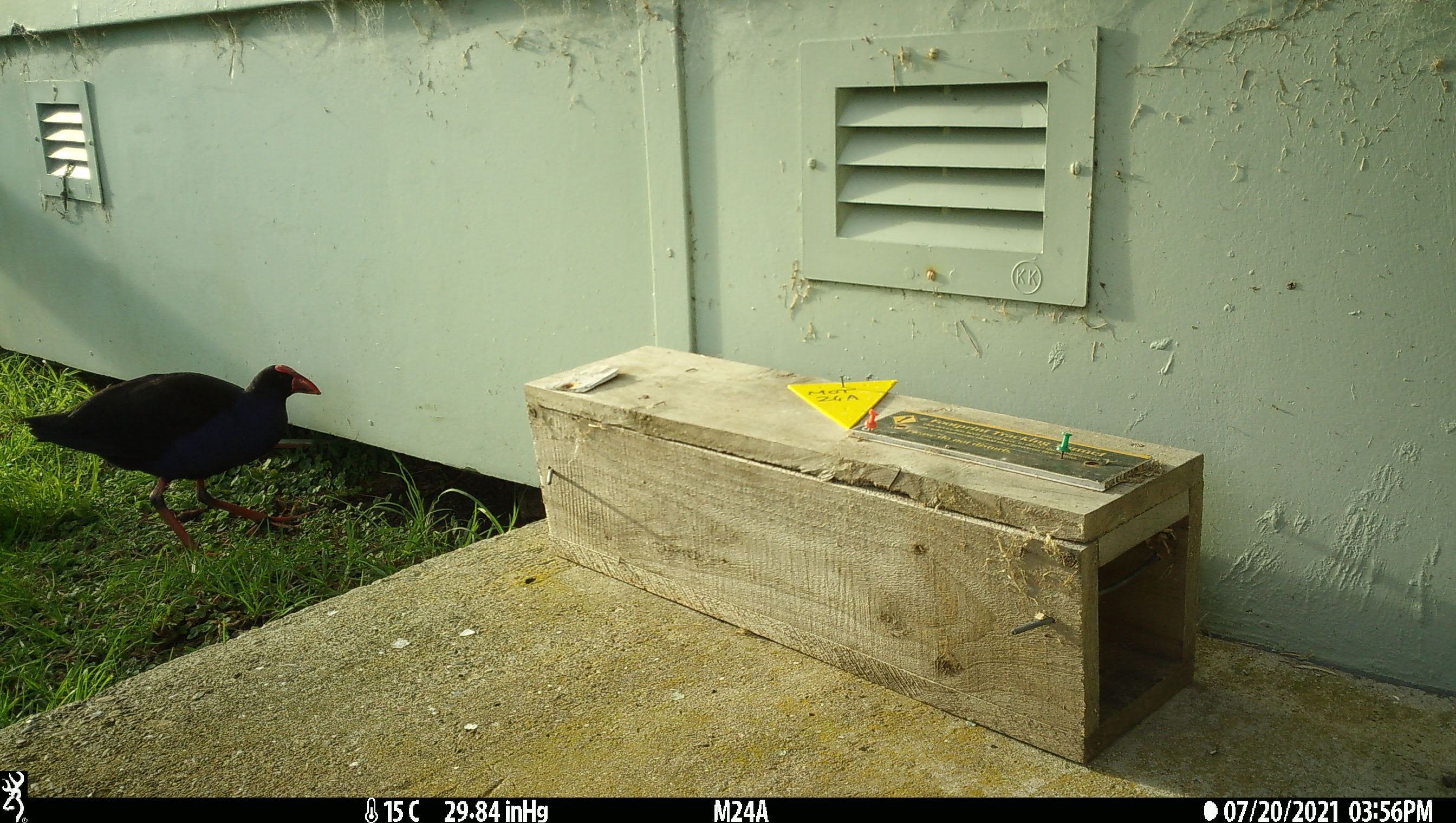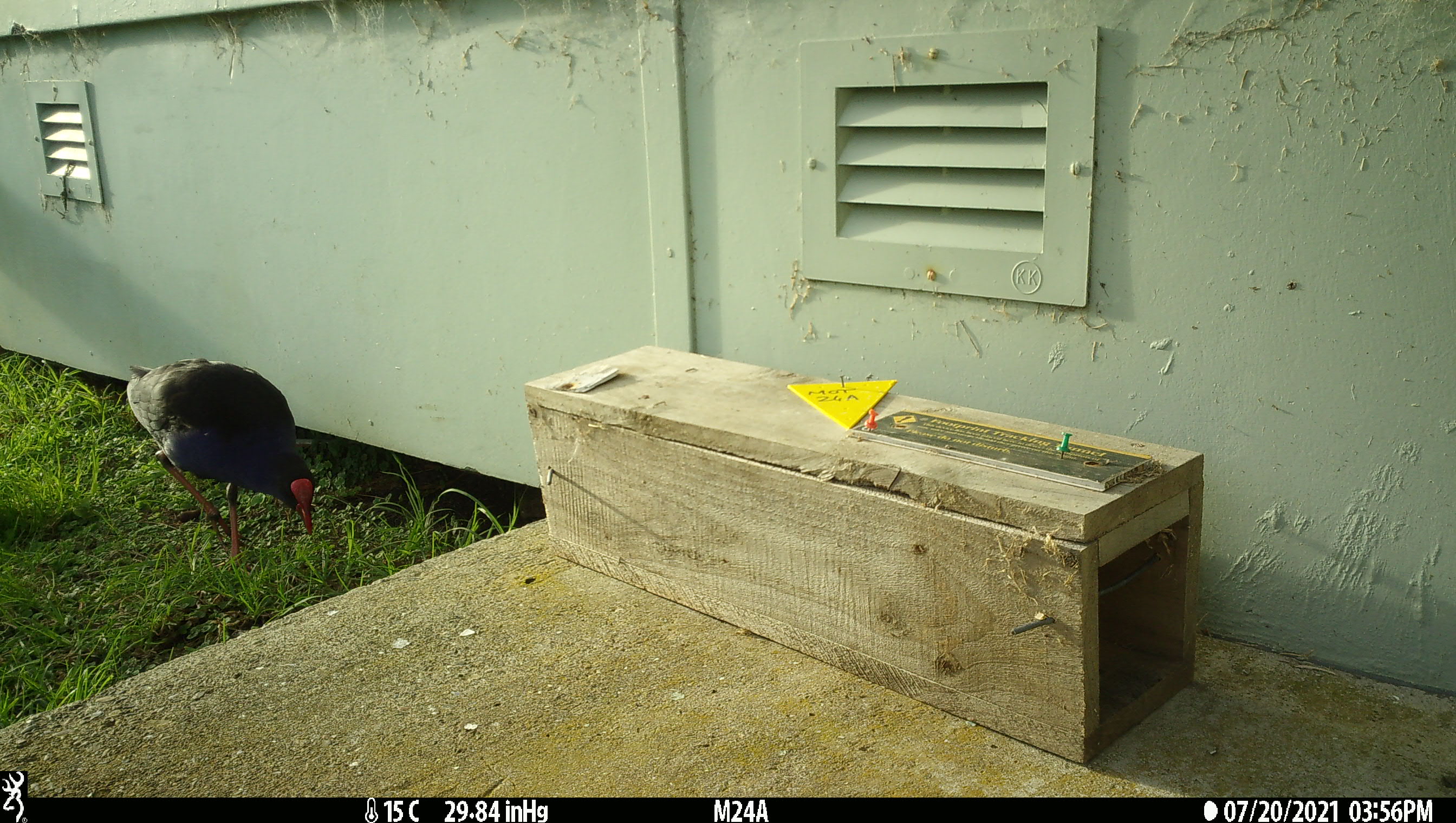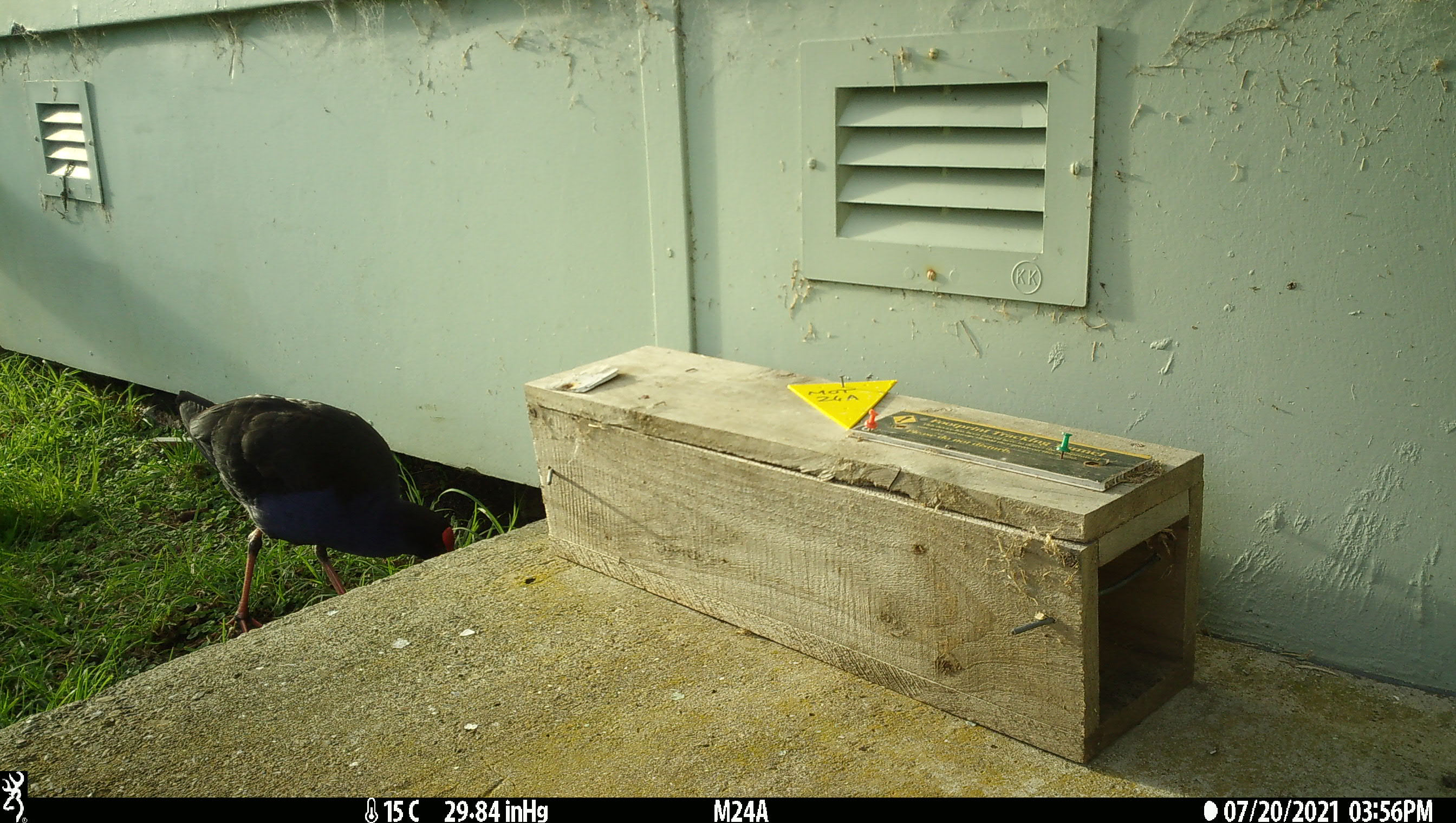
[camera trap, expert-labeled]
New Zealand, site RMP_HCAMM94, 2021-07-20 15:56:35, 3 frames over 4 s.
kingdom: Animalia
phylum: Chordata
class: Aves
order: Gruiformes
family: Rallidae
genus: Porphyrio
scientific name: Porphyrio melanotus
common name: australasian swamphen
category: pukeko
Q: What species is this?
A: Pukeko (australasian swamphen) (Porphyrio melanotus).